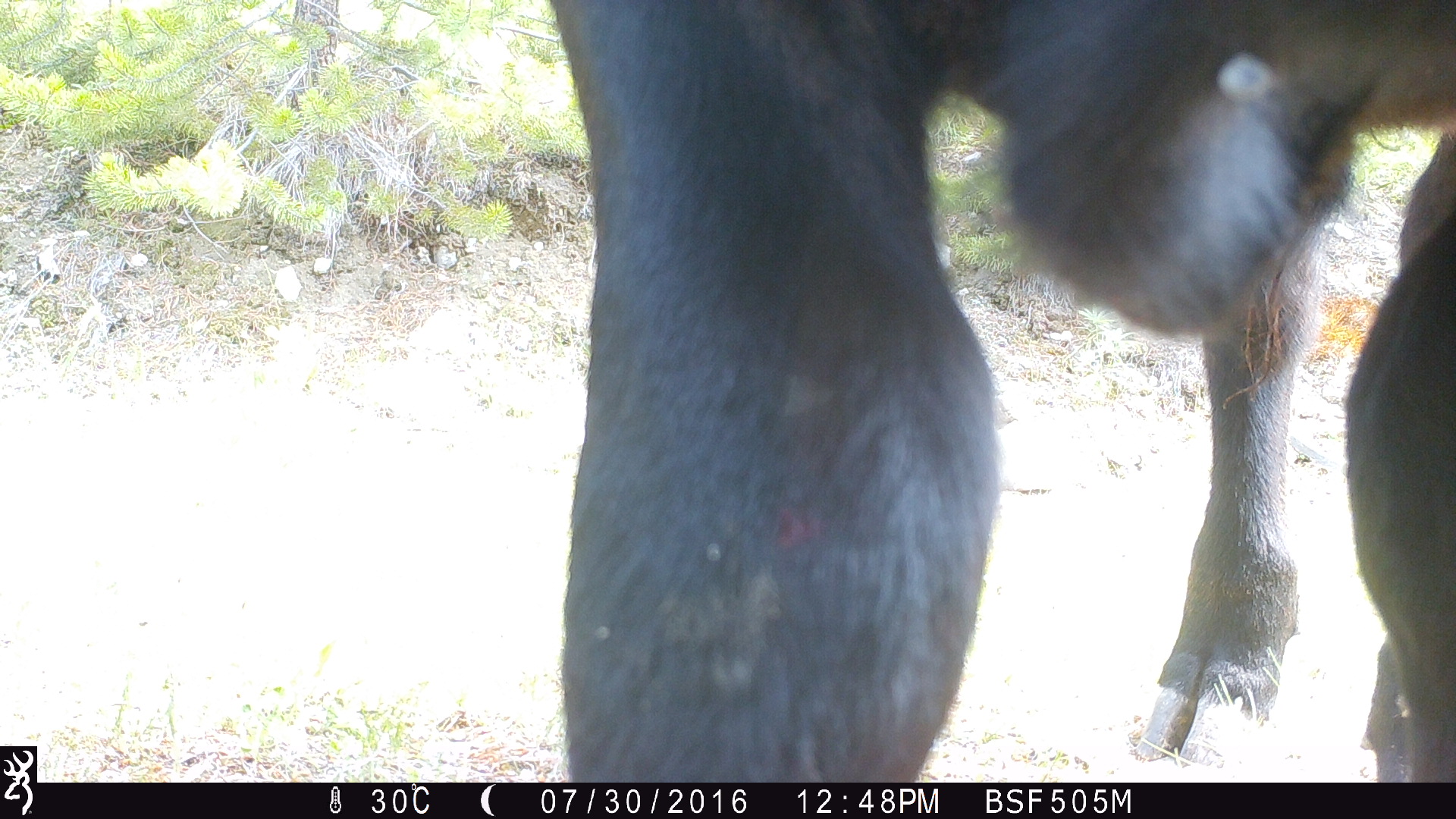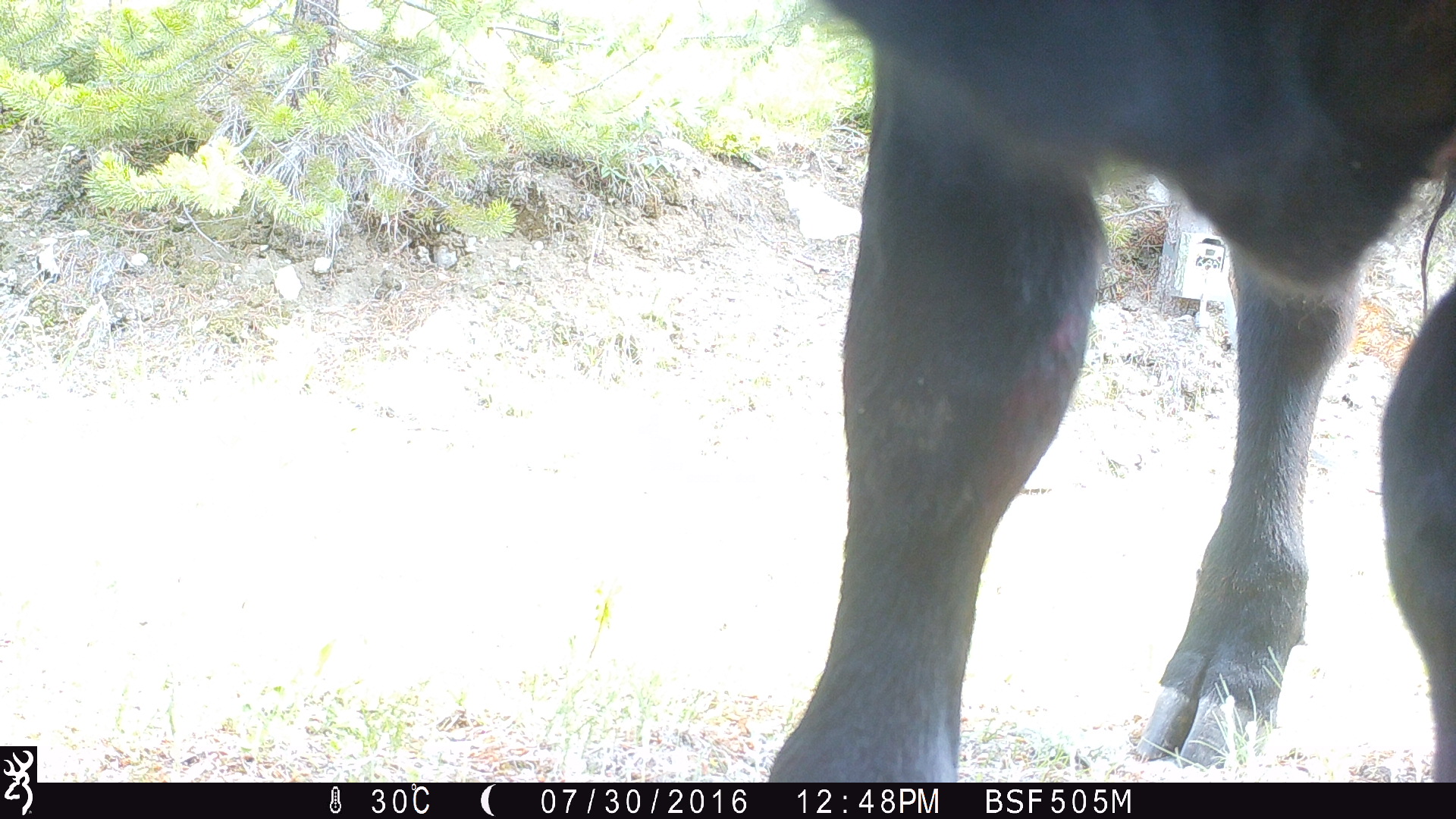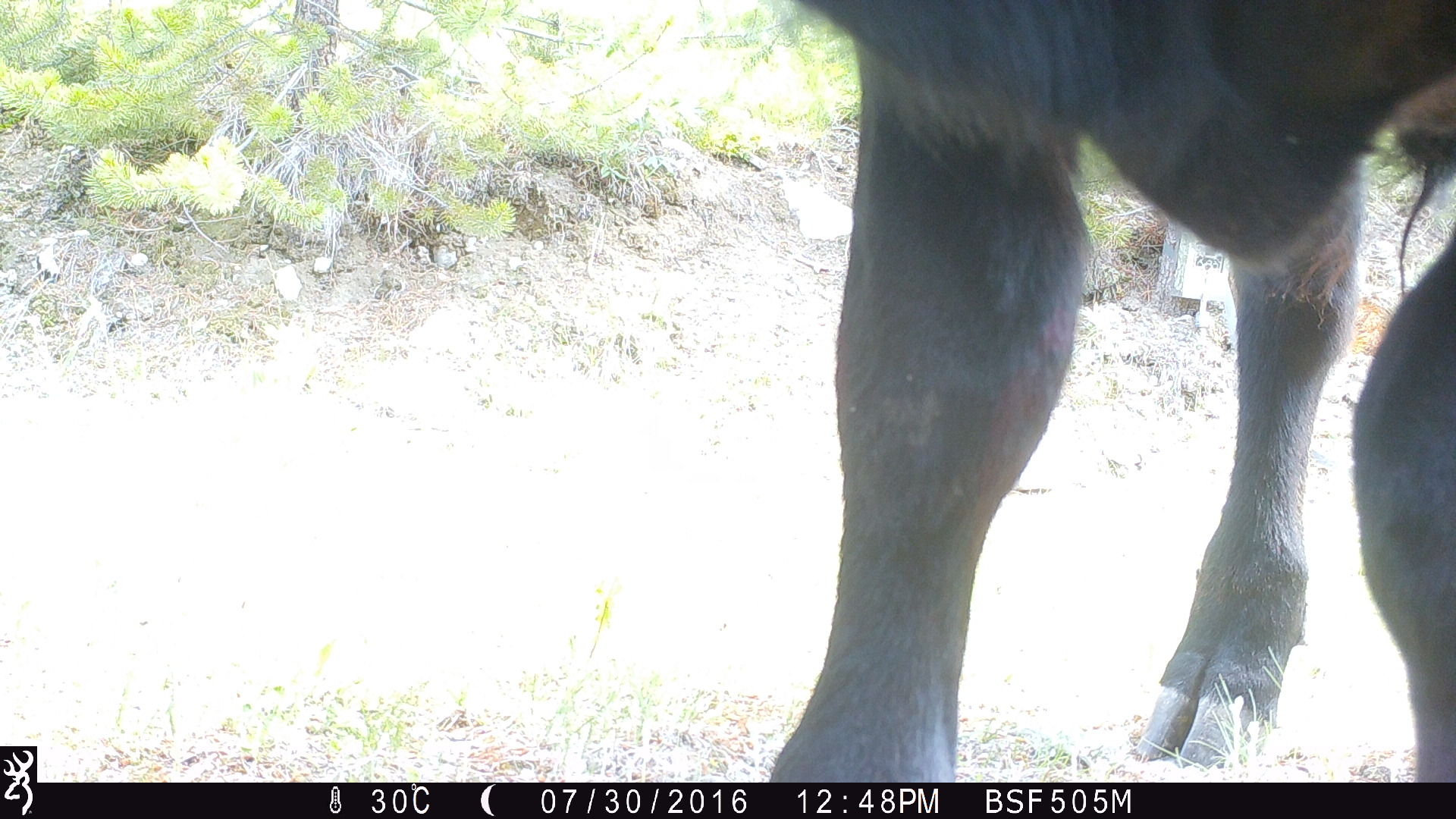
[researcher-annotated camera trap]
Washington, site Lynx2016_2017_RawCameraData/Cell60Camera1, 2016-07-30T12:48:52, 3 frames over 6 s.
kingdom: Animalia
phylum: Chordata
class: Mammalia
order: Artiodactyla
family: Bovidae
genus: Bos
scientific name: Bos taurus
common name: domestic cattle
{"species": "domestic cattle (Bos taurus)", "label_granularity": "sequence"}